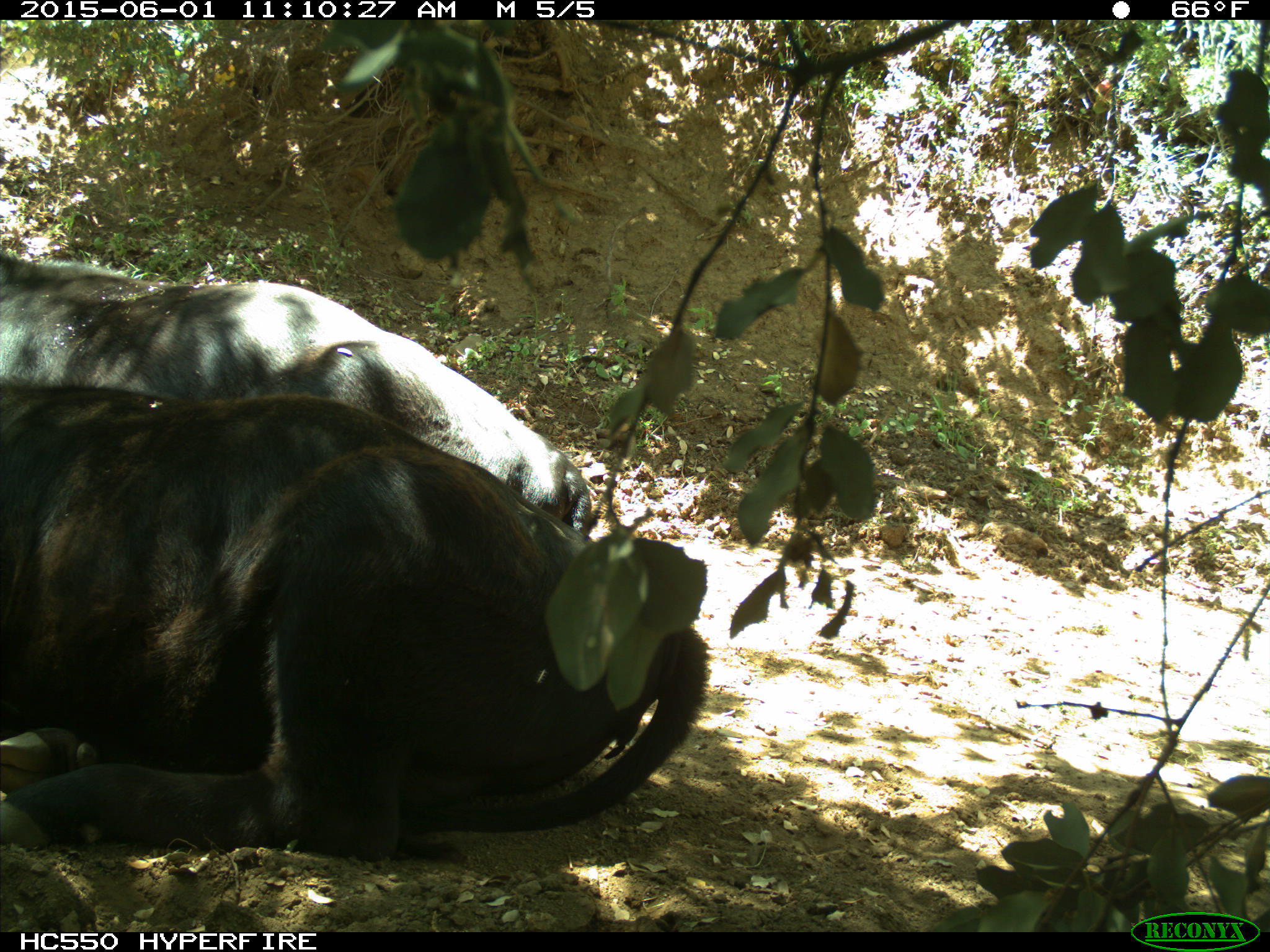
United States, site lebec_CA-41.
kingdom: Animalia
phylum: Chordata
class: Mammalia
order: Artiodactyla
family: Bovidae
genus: Bos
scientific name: Bos taurus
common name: domestic cow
Bos taurus (domestic cow).